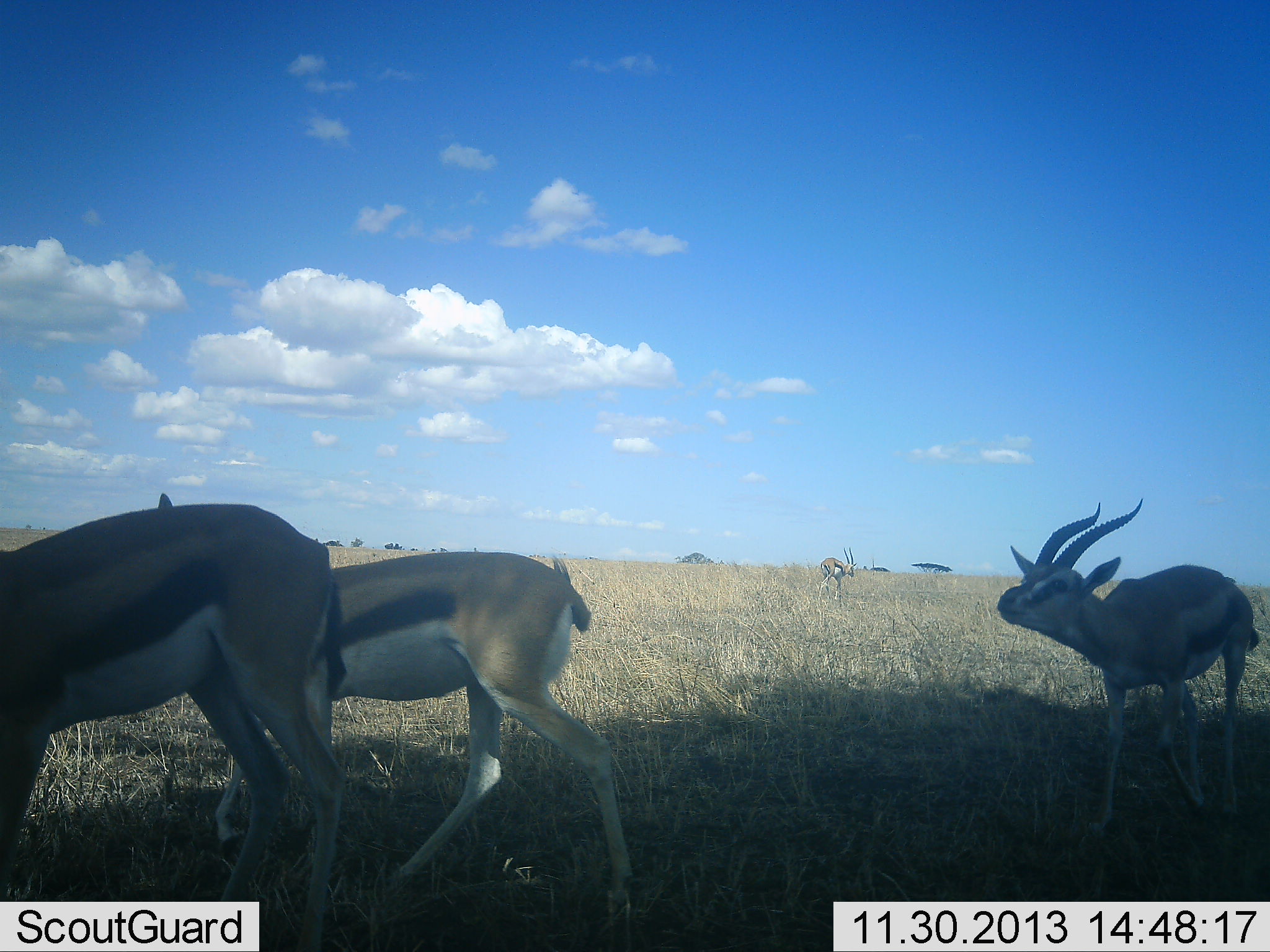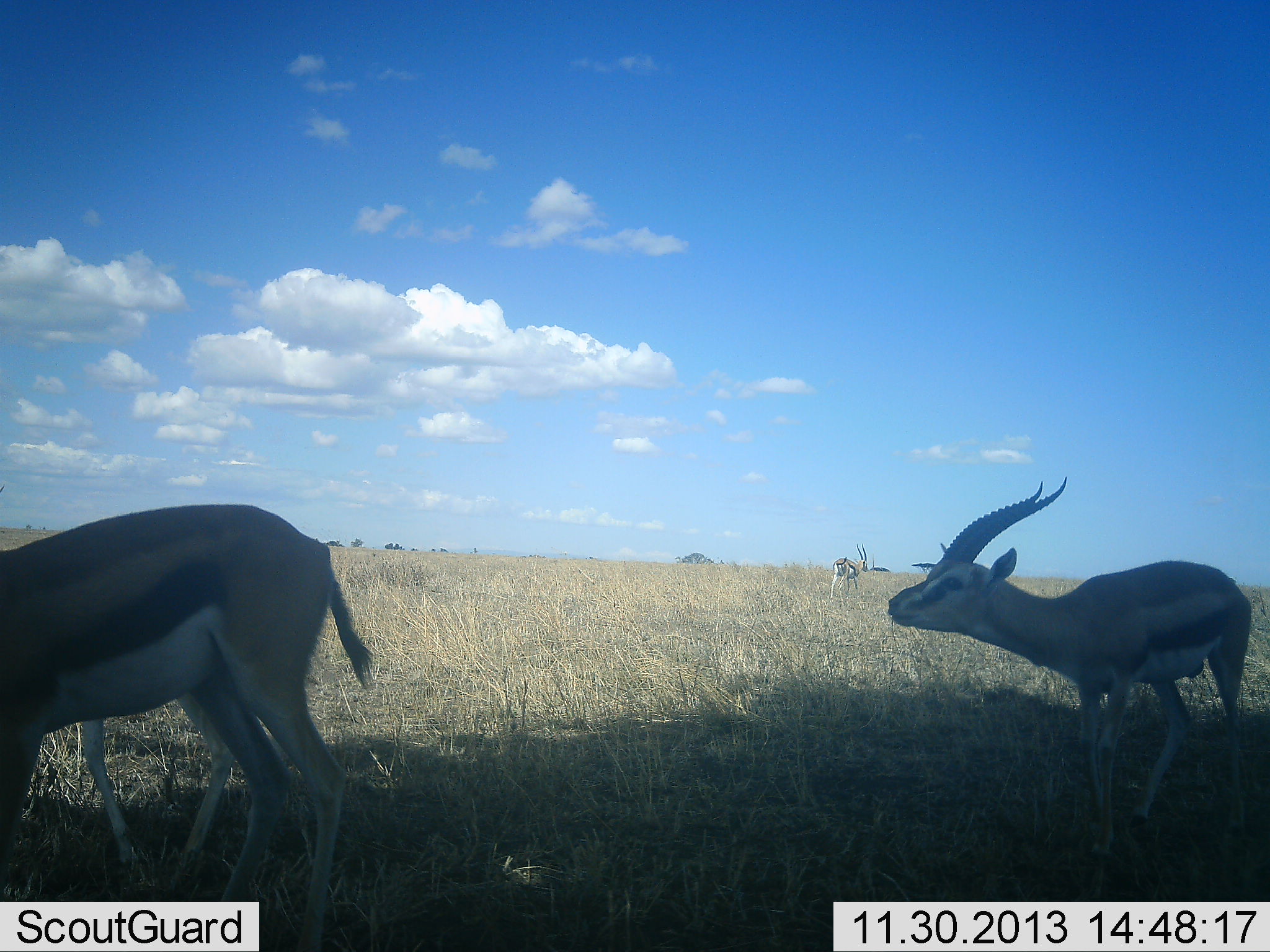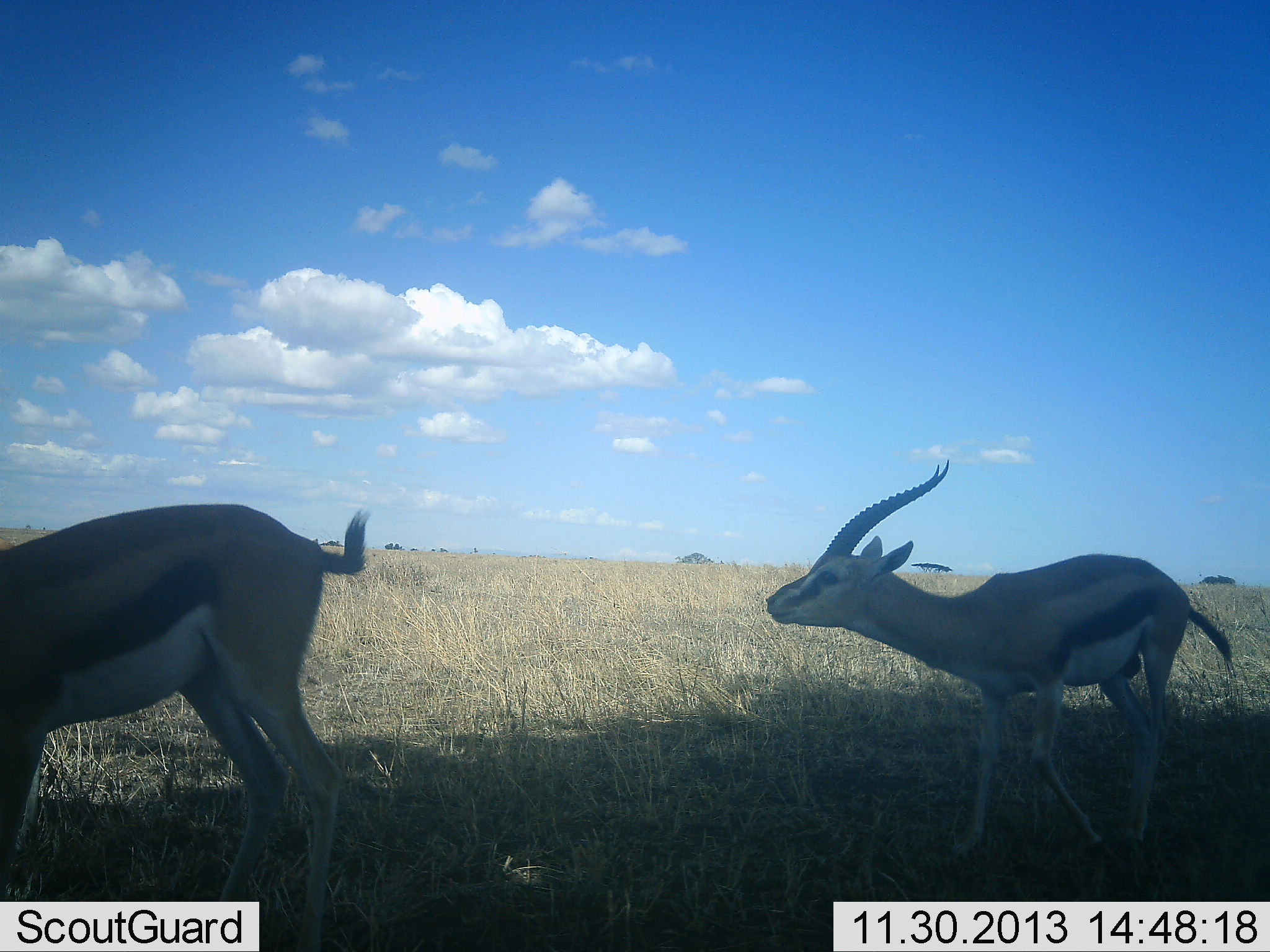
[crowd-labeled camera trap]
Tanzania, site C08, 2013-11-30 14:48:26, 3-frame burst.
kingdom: Animalia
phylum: Chordata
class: Mammalia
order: Artiodactyla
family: Bovidae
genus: Eudorcas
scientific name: Eudorcas thomsonii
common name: thomson's gazelle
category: gazellethomsons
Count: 4.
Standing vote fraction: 44%.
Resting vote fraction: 0%.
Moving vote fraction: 89%.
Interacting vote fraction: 11%.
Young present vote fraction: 11%.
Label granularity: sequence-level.